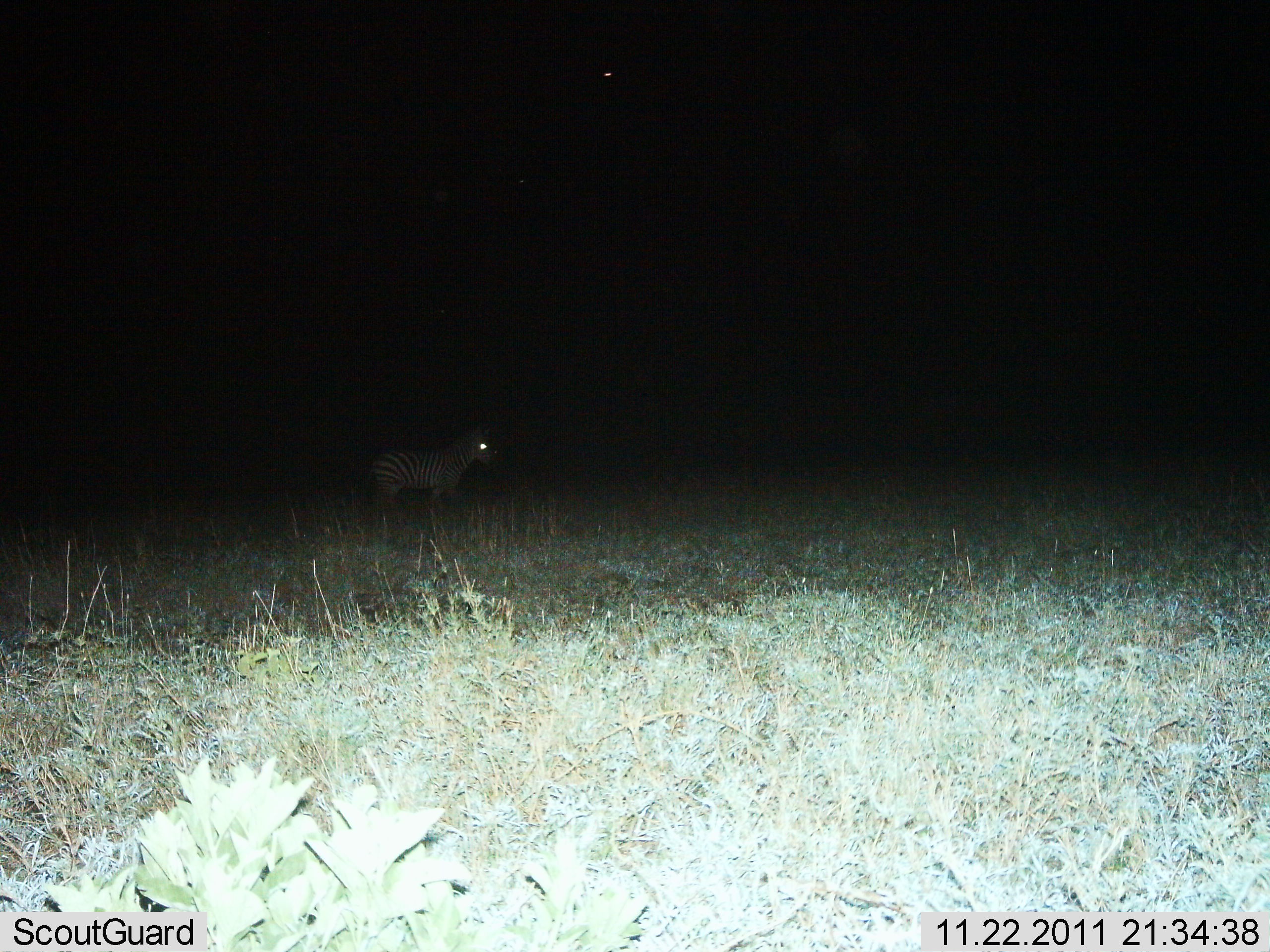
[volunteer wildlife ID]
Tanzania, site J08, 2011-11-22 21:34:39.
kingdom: Animalia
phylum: Chordata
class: Mammalia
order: Perissodactyla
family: Equidae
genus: Equus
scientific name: Equus quagga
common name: plains zebra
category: zebra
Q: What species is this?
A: Zebra (plains zebra) (Equus quagga).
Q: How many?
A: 1.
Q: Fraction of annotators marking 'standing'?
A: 64%.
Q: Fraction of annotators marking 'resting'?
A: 0%.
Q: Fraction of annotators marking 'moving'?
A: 36%.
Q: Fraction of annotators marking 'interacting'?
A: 0%.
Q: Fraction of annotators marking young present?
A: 0%.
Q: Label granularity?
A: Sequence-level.